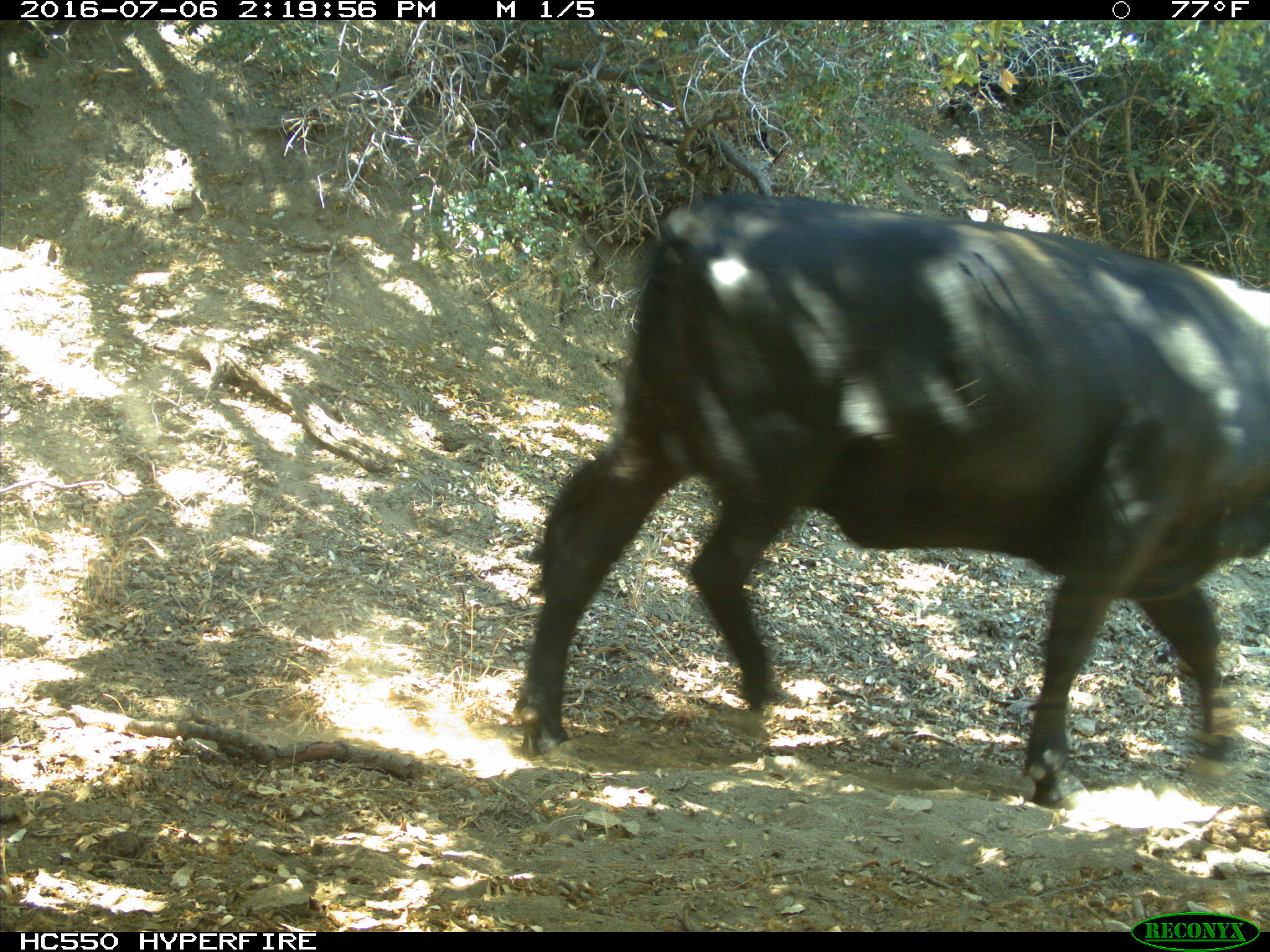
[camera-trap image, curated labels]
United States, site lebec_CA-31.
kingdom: Animalia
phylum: Chordata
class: Mammalia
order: Artiodactyla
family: Bovidae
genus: Bos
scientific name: Bos taurus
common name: domestic cow